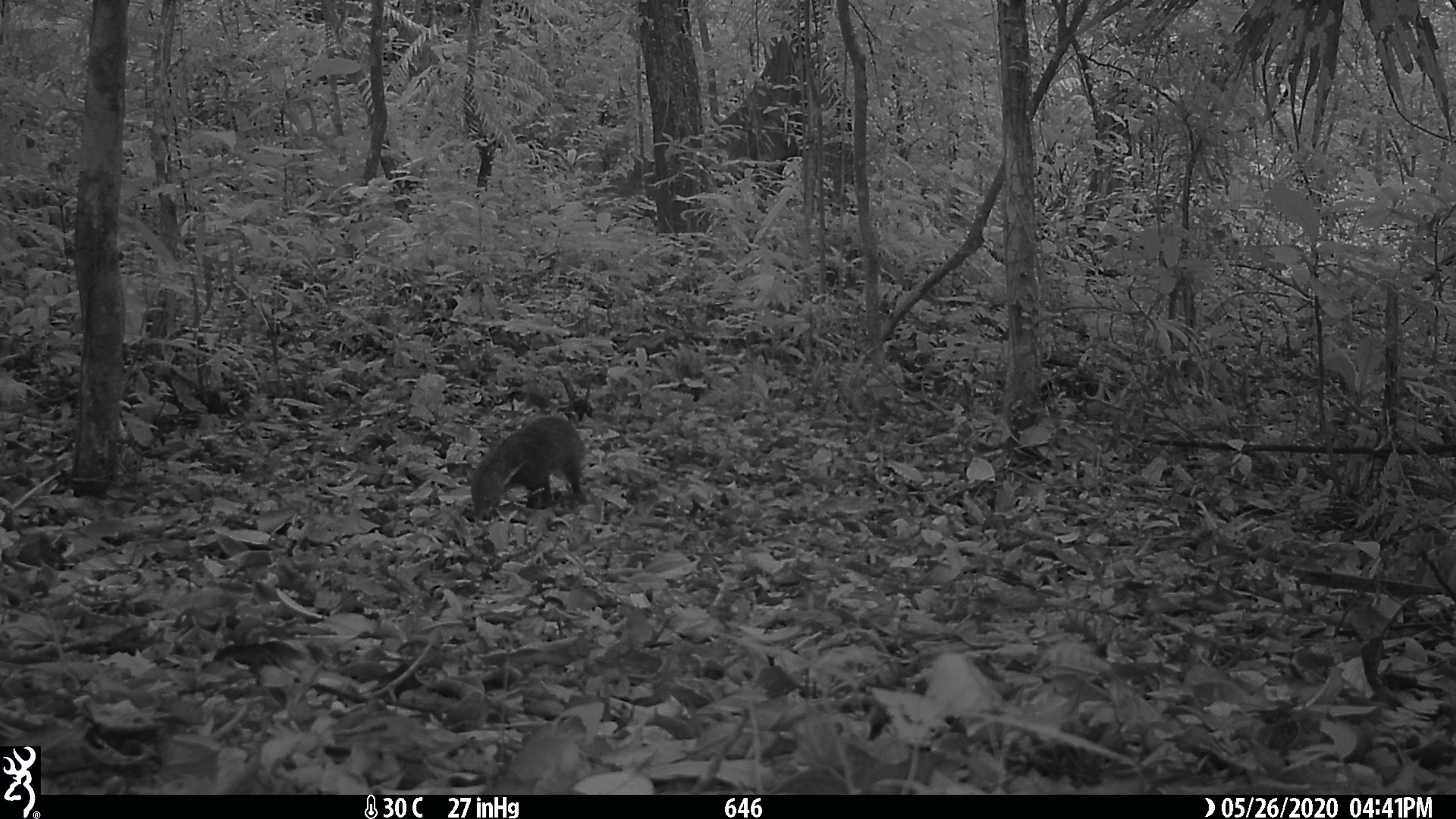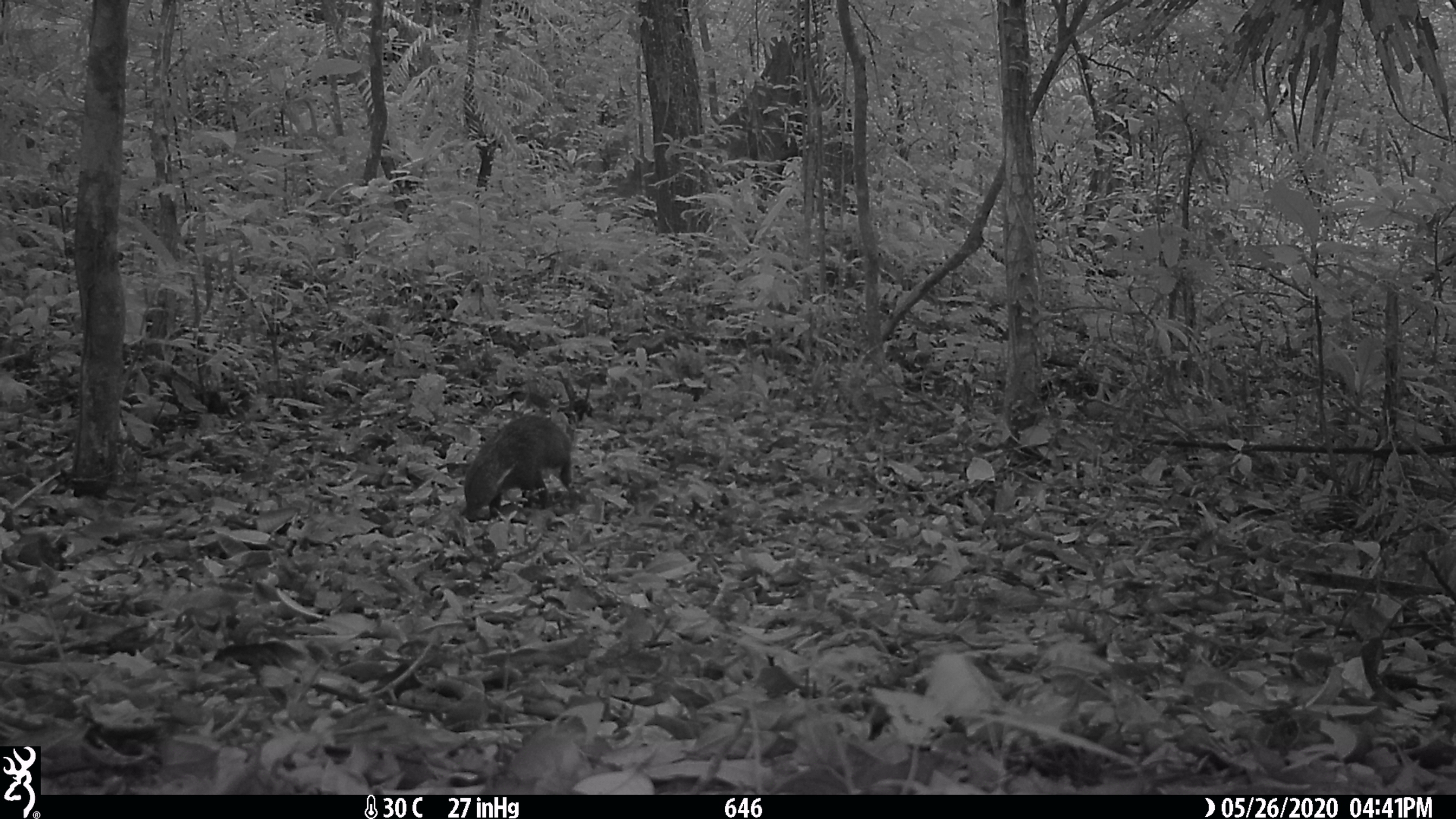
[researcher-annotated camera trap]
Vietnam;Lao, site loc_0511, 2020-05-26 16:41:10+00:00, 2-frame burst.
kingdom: Animalia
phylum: Chordata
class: Mammalia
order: Carnivora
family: Herpestidae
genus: Urva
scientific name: Urva urva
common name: crab-eating mongoose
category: crab eating mongoose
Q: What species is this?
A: Crab eating mongoose (crab-eating mongoose) (Urva urva).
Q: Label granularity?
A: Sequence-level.